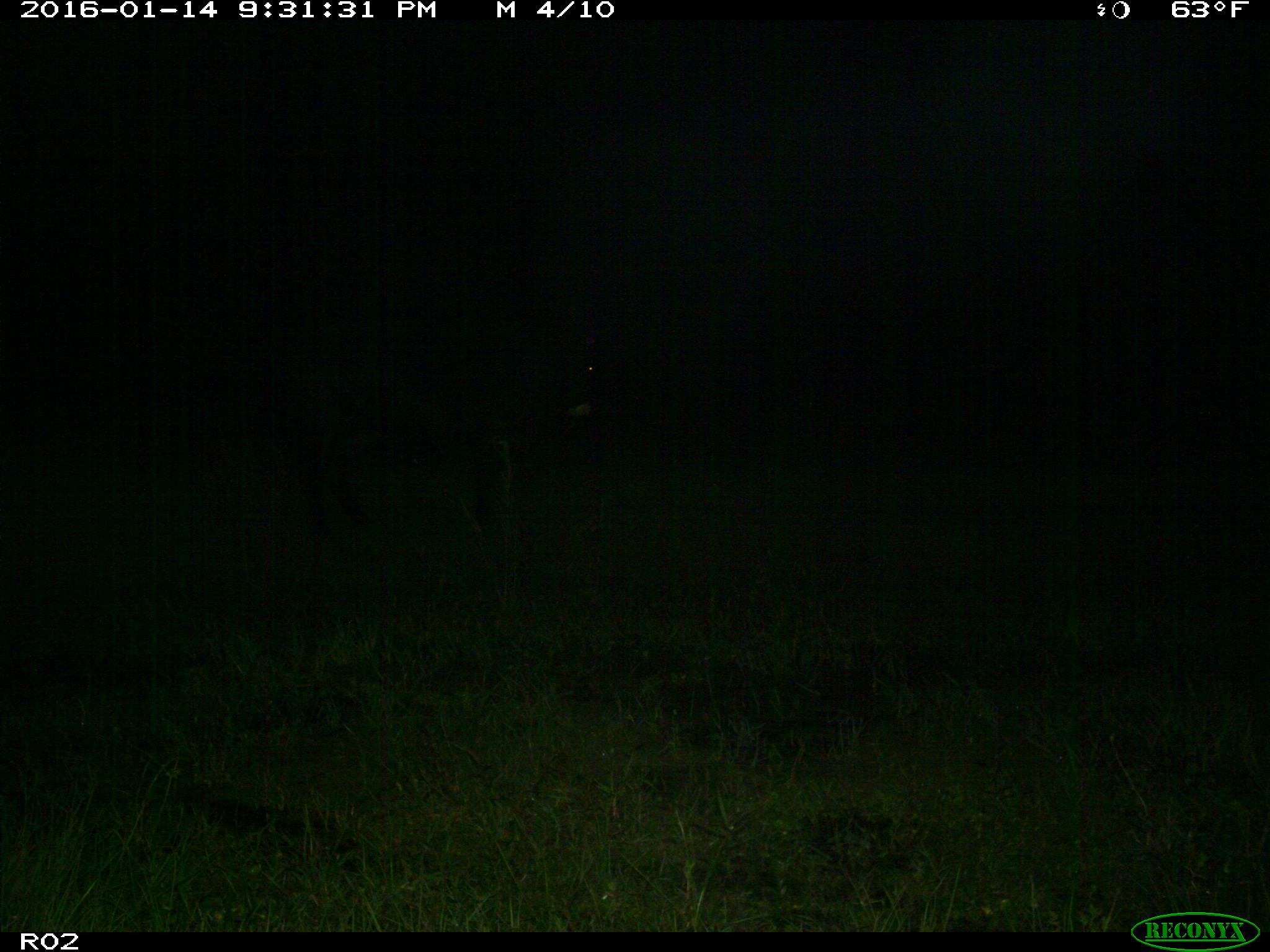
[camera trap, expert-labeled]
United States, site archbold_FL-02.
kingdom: Animalia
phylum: Chordata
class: Mammalia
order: Artiodactyla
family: Bovidae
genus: Bos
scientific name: Bos taurus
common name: domestic cow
Bos taurus (domestic cow).